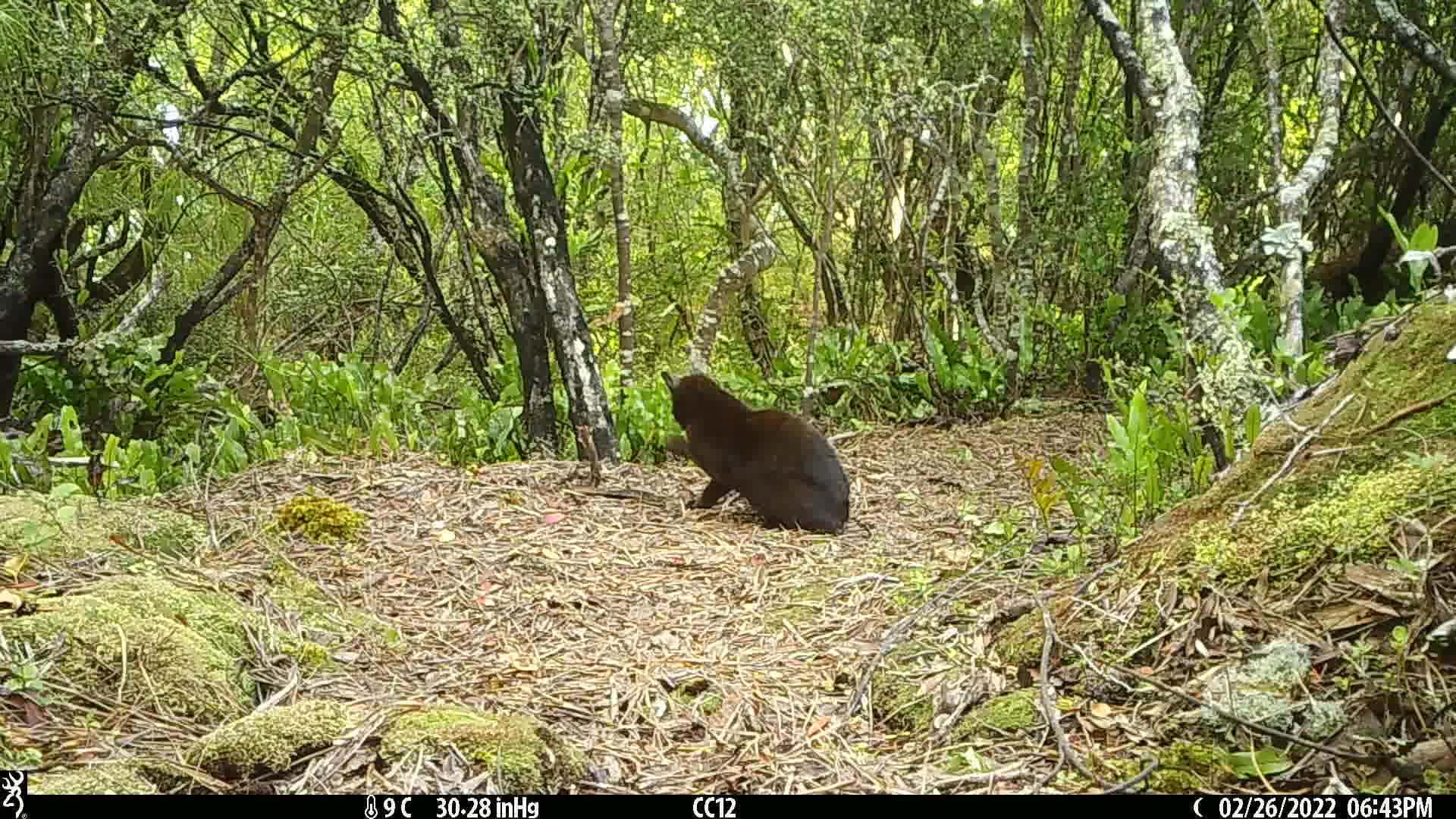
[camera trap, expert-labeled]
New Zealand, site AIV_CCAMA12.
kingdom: Animalia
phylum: Chordata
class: Mammalia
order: Carnivora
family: Felidae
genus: Felis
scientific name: Felis catus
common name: domestic cat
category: cat